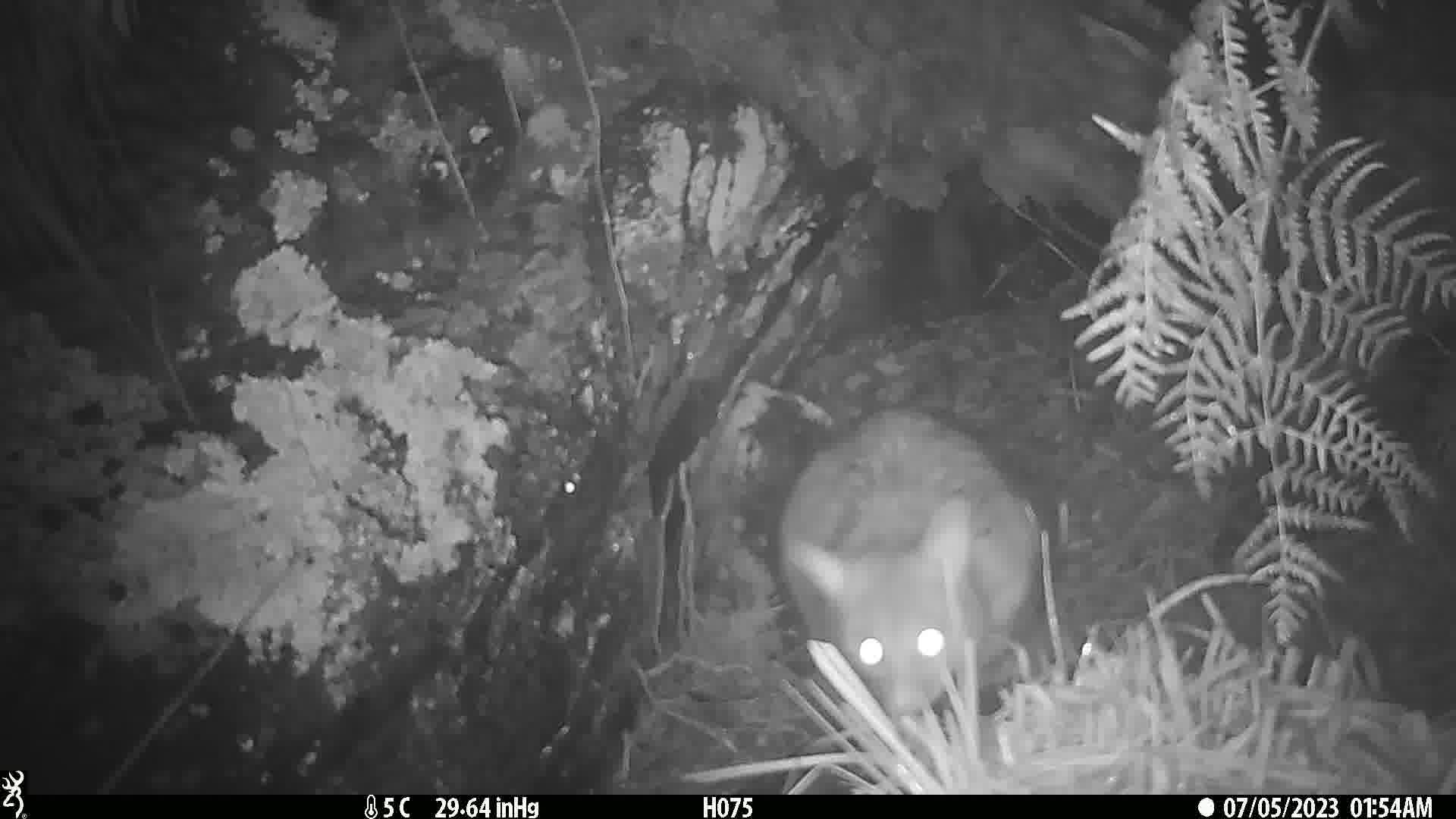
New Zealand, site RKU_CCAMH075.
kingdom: Animalia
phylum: Chordata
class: Mammalia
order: Diprotodontia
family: Phalangeridae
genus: Trichosurus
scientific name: Trichosurus vulpecula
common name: common brushtail possum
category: possum